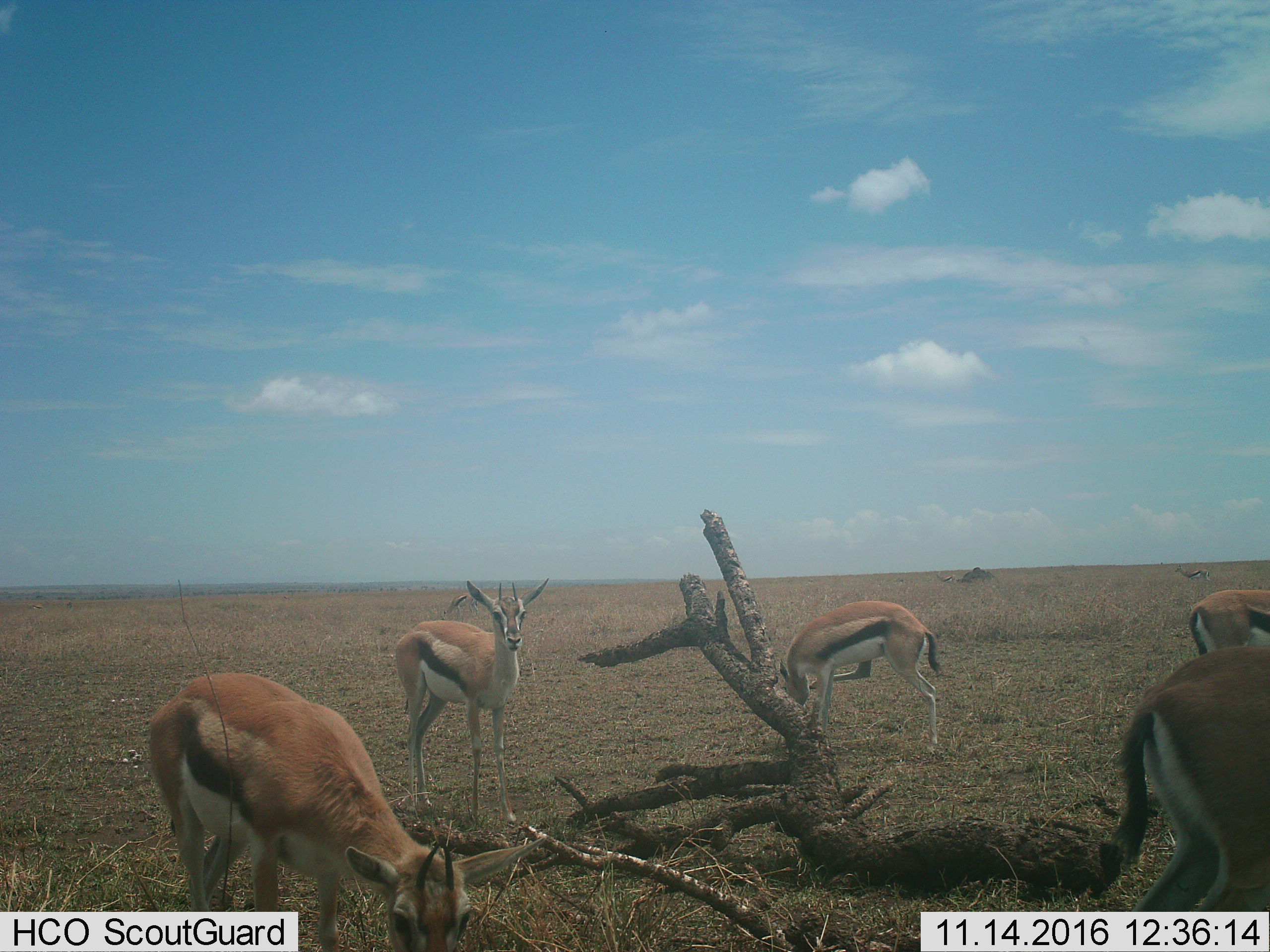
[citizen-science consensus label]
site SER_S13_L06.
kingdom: Animalia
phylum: Chordata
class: Mammalia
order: Artiodactyla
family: Bovidae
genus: Eudorcas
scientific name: Eudorcas thomsonii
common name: thomson's gazelle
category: gazellethomsons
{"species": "gazellethomsons (thomson's gazelle) (Eudorcas thomsonii)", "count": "8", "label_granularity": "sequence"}